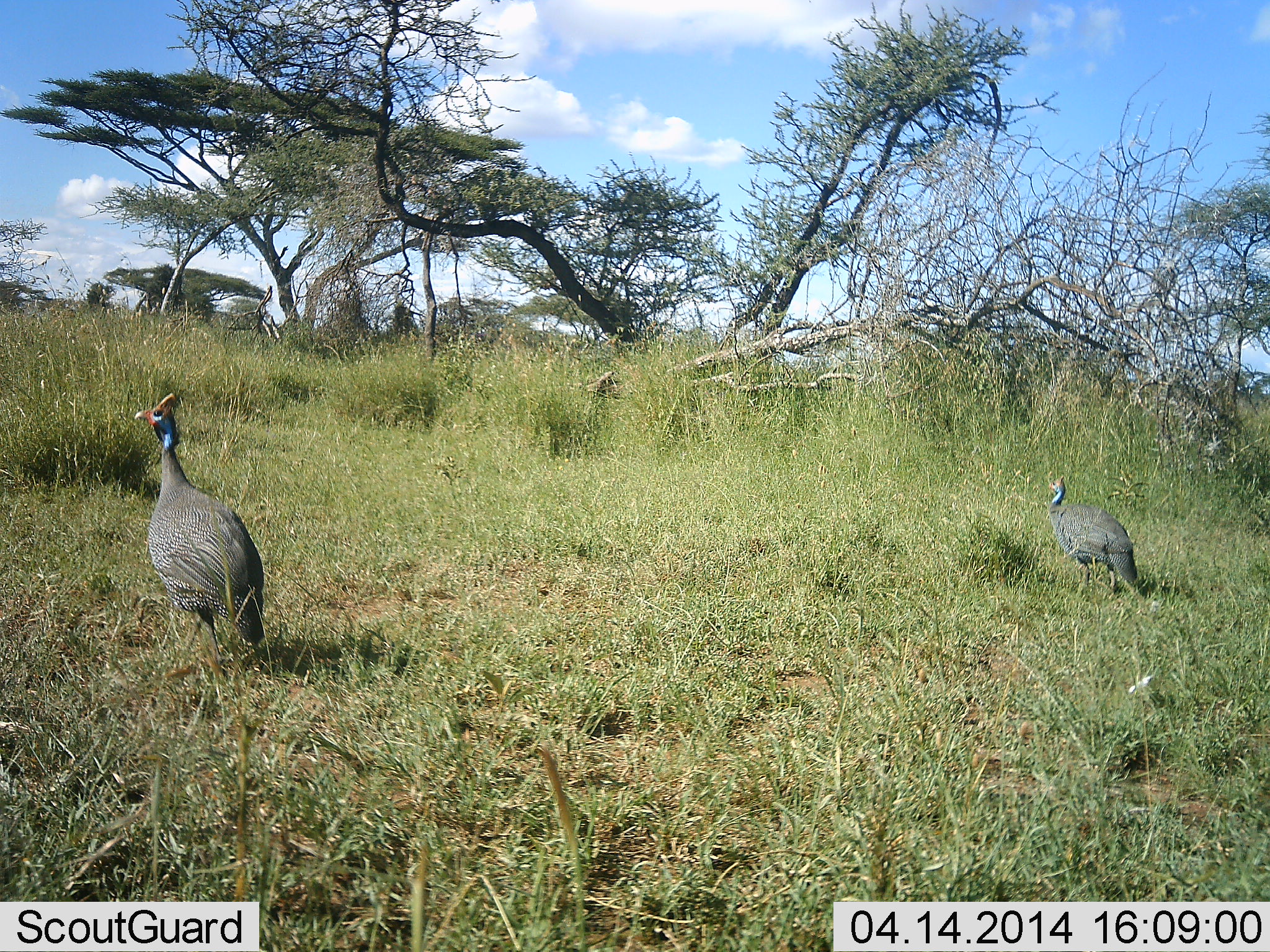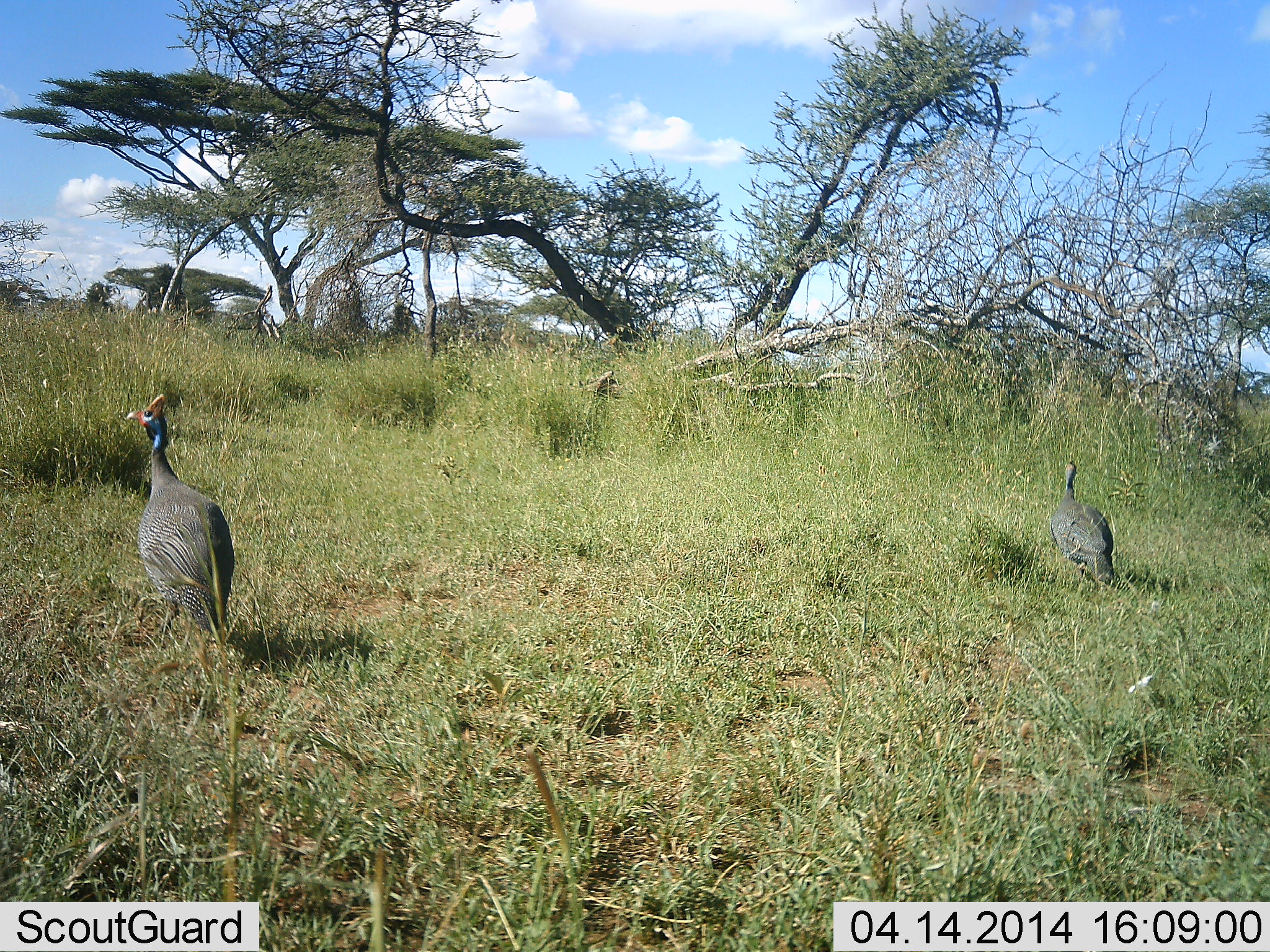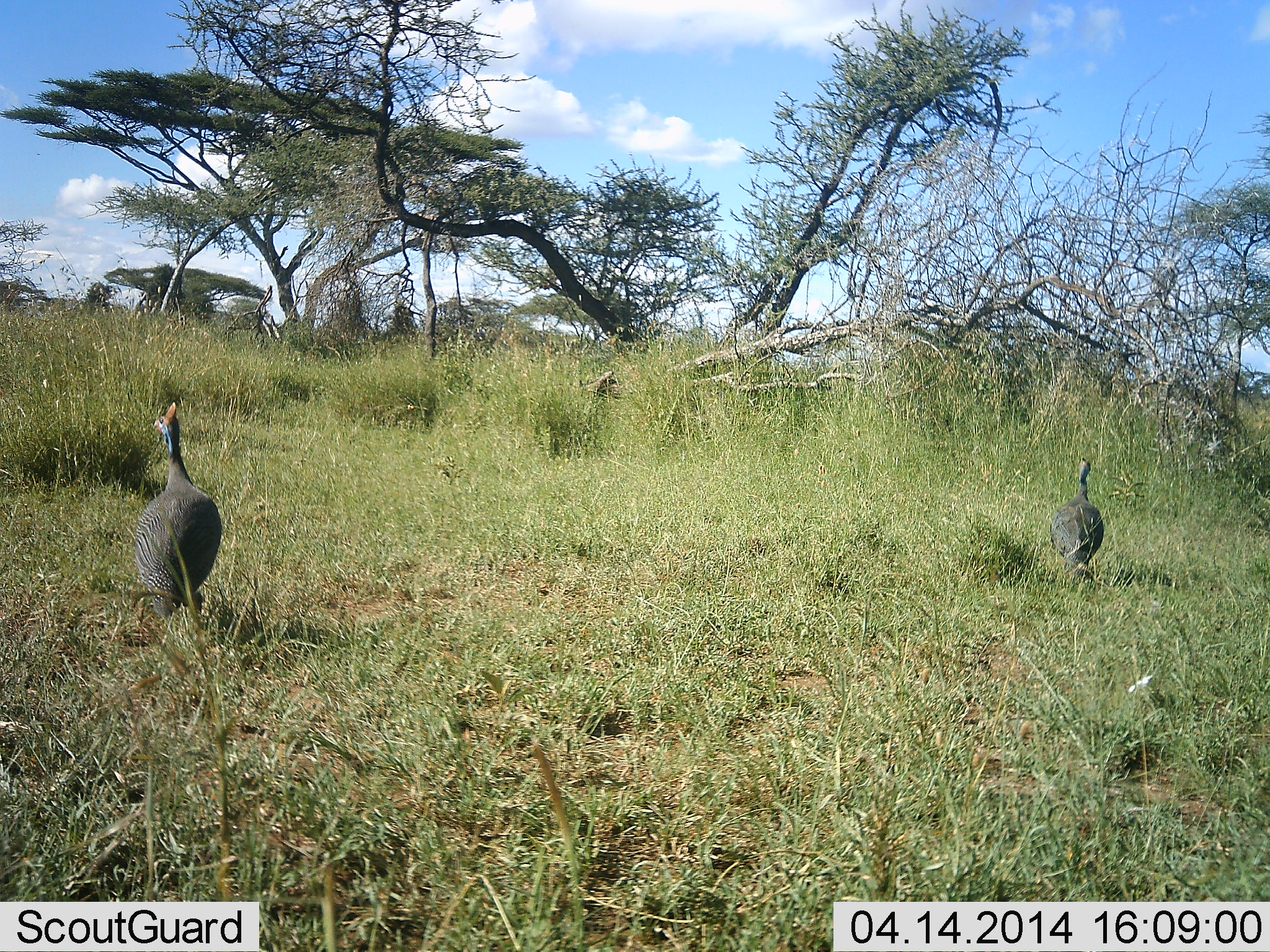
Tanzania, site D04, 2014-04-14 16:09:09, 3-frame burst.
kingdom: Animalia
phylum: Chordata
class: Aves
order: Galliformes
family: Numididae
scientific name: Numididae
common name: guinea fowl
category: guineafowl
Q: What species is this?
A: Guineafowl (guinea fowl) (Numididae).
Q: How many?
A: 2.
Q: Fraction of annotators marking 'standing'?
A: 30%.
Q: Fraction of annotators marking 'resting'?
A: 0%.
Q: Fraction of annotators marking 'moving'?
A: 70%.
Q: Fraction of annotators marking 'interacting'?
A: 0%.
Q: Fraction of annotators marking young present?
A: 0%.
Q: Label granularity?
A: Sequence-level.